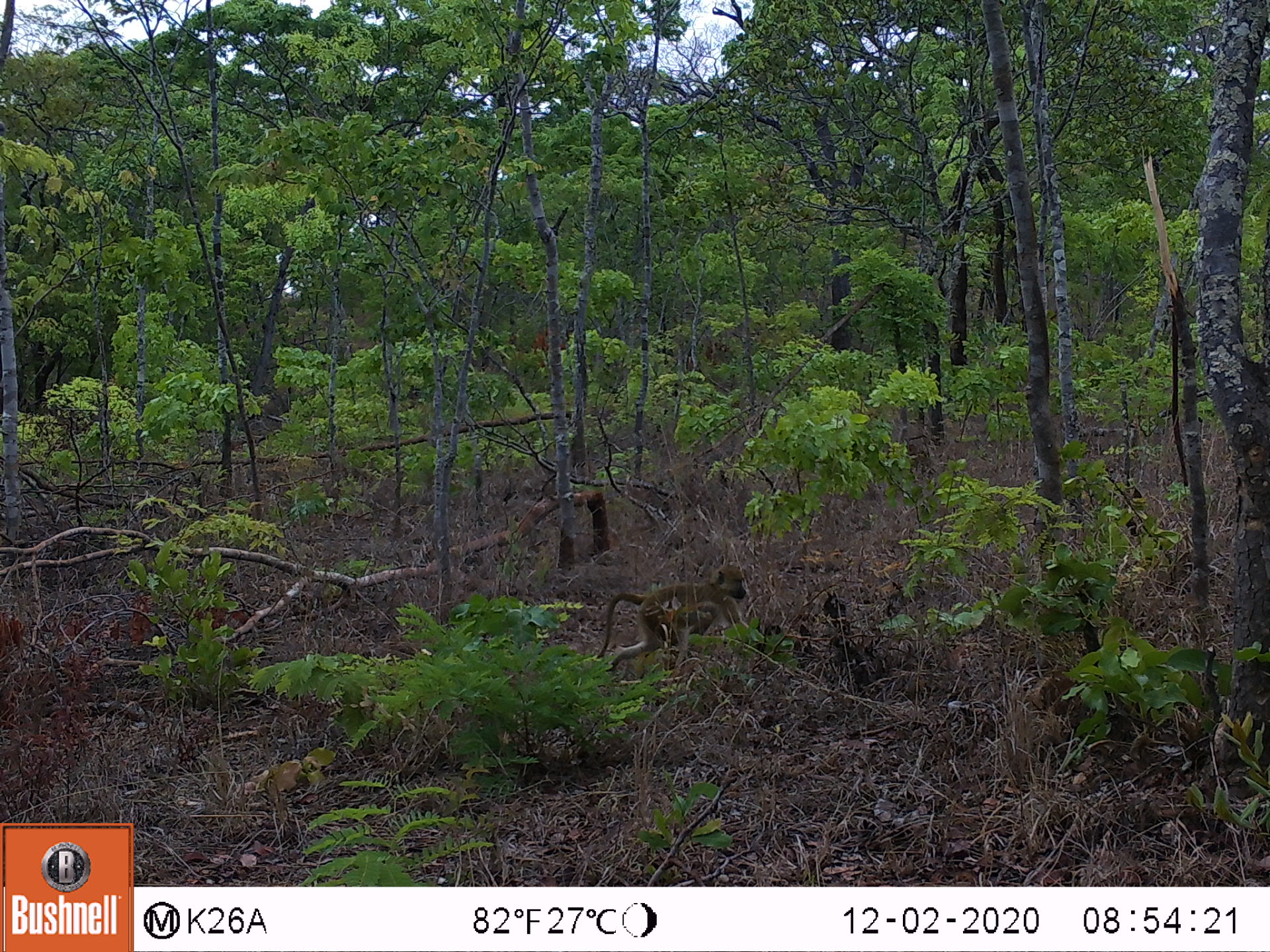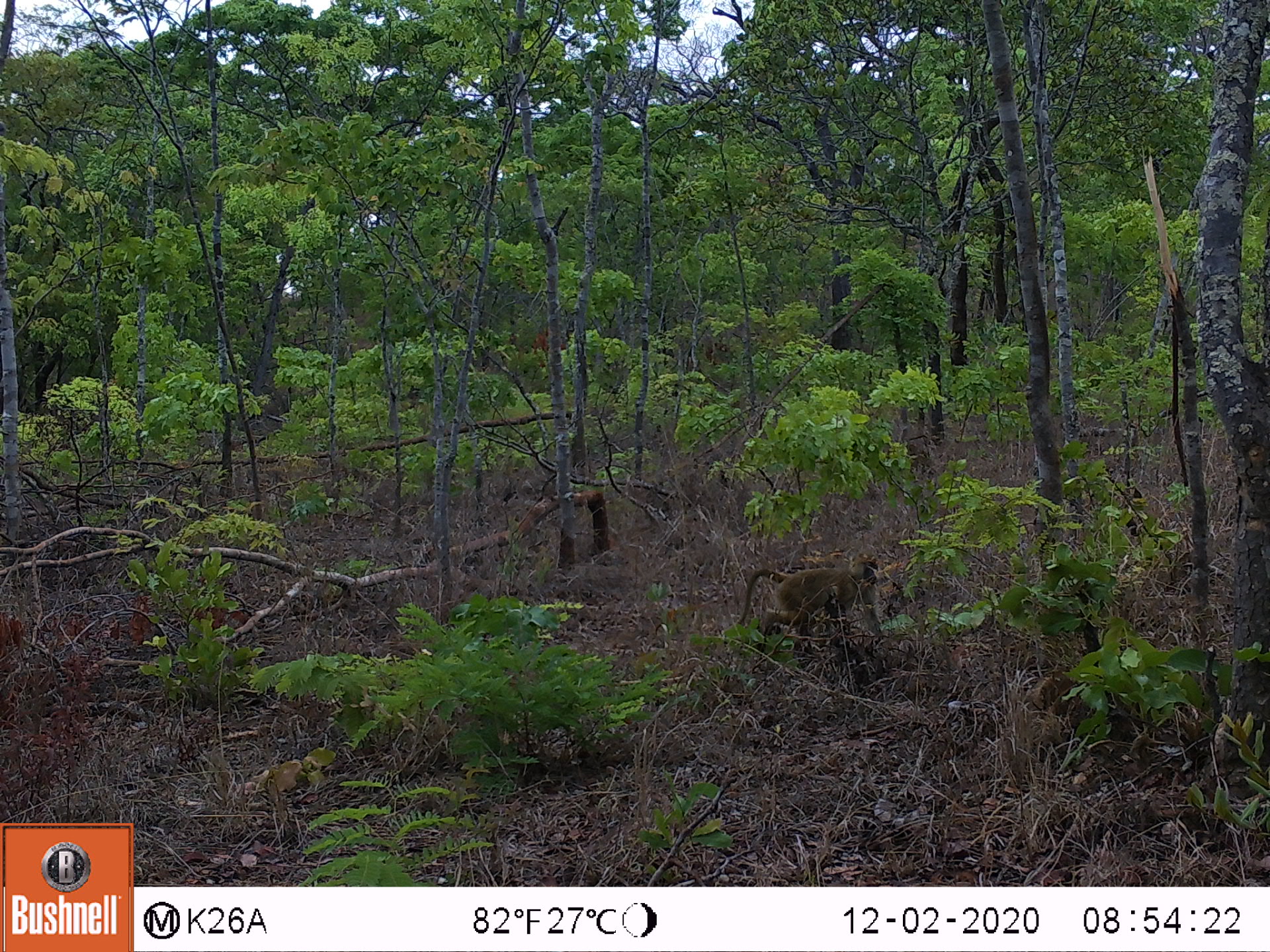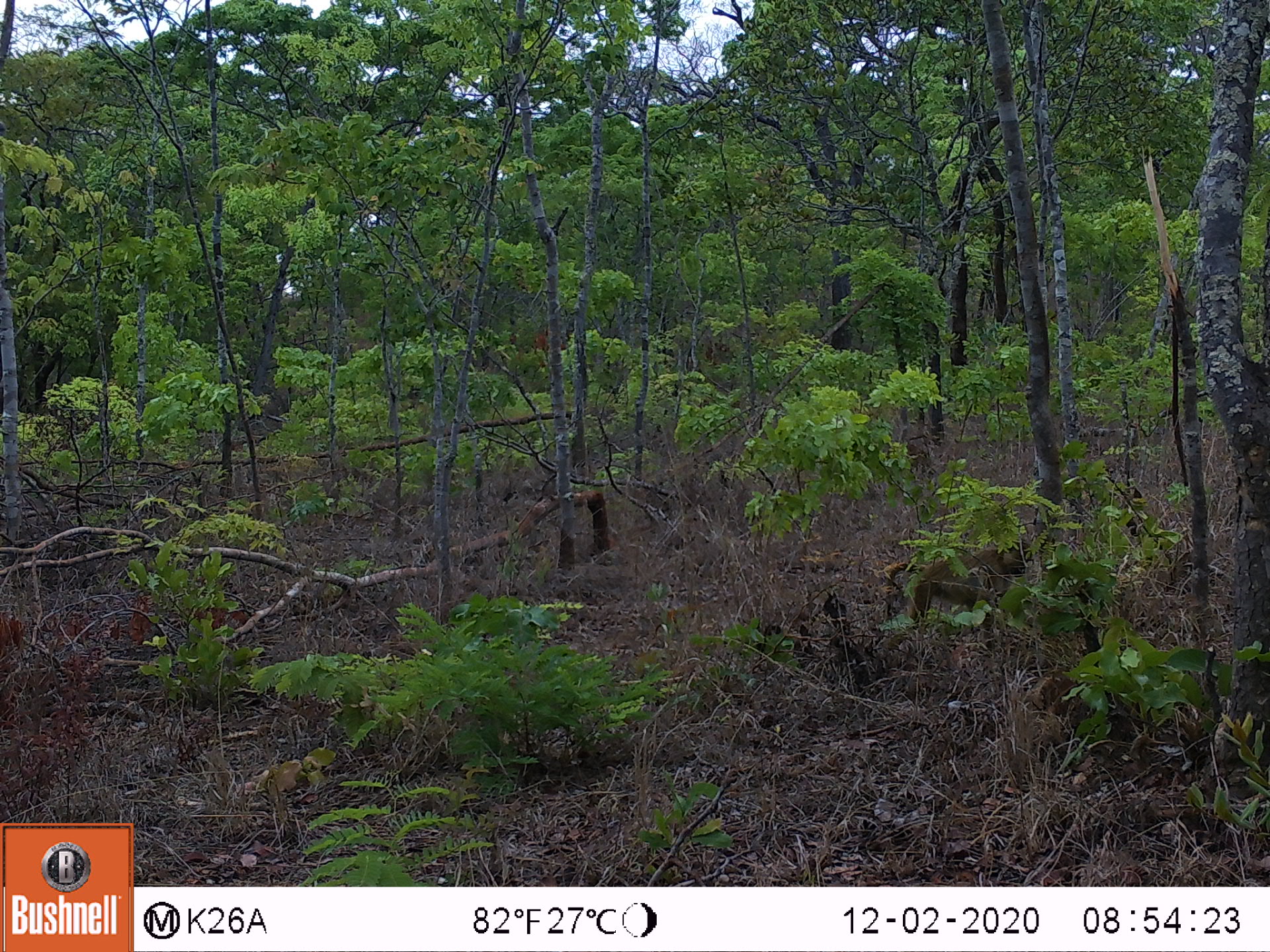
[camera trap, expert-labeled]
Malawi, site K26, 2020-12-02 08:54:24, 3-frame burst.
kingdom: Animalia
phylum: Chordata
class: Mammalia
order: Primates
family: Cercopithecidae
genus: Papio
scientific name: Papio cynocephalus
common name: yellow baboon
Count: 1.